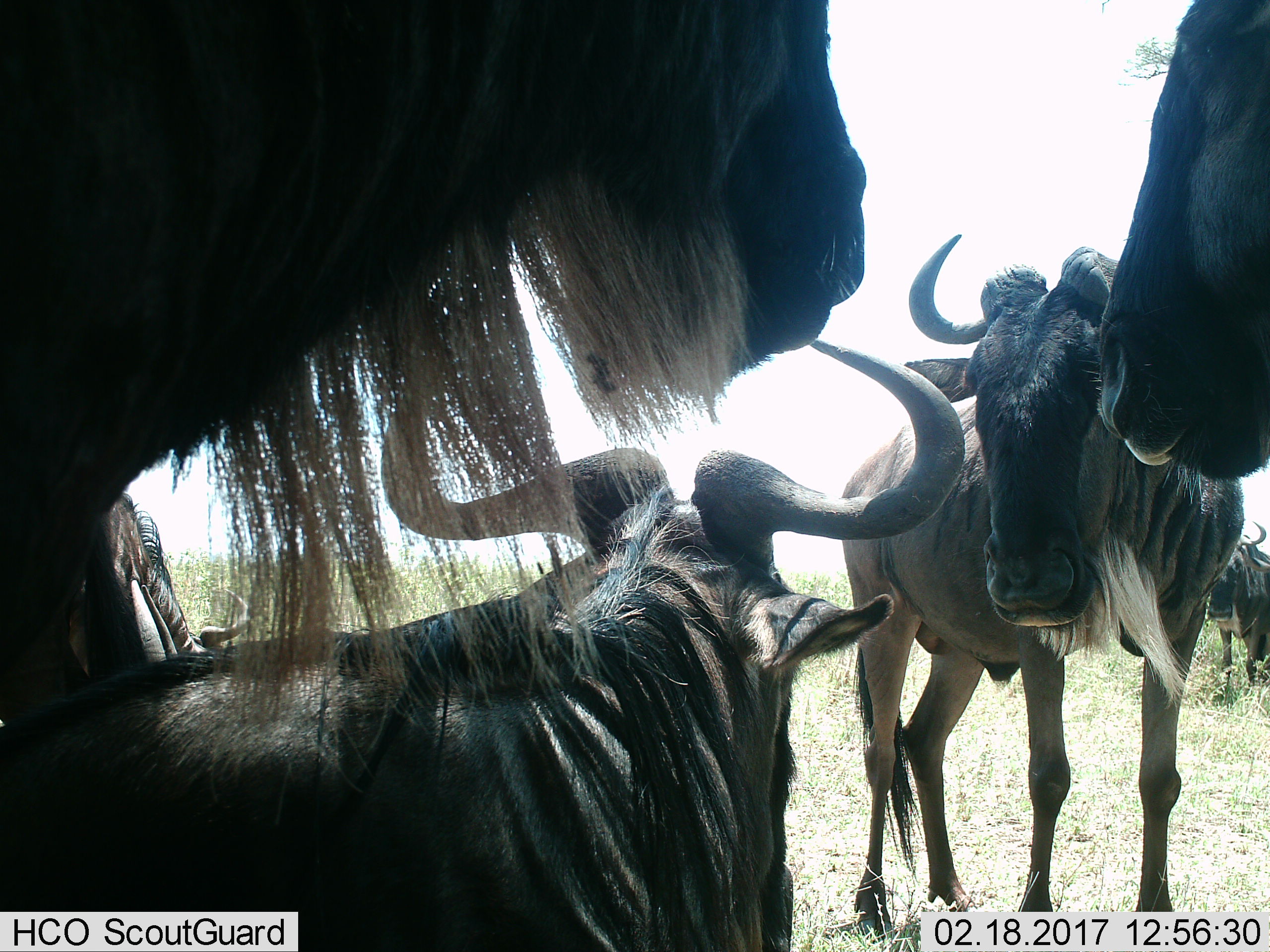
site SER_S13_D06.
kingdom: Animalia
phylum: Chordata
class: Mammalia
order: Artiodactyla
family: Bovidae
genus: Connochaetes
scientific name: Connochaetes taurinus taurinus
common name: blue wildebeest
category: wildebeestblue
Wildebeestblue (blue wildebeest) (Connochaetes taurinus taurinus), count 5. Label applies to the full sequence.